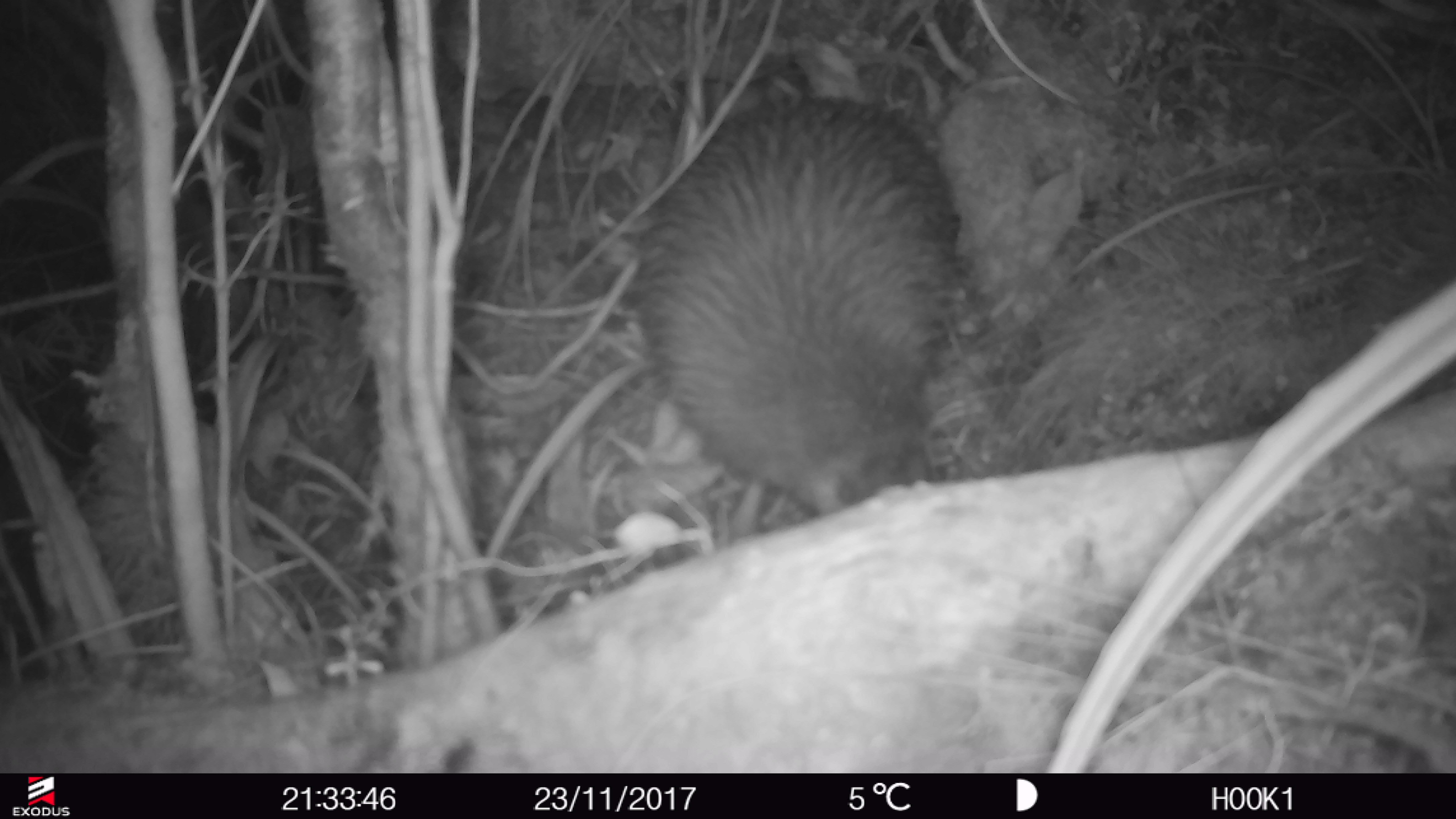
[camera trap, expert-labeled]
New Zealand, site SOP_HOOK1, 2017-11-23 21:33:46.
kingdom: Animalia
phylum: Chordata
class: Aves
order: Apterygiformes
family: Apterygidae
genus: Apteryx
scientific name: Apteryx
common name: kiwi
Kiwi (Apteryx).